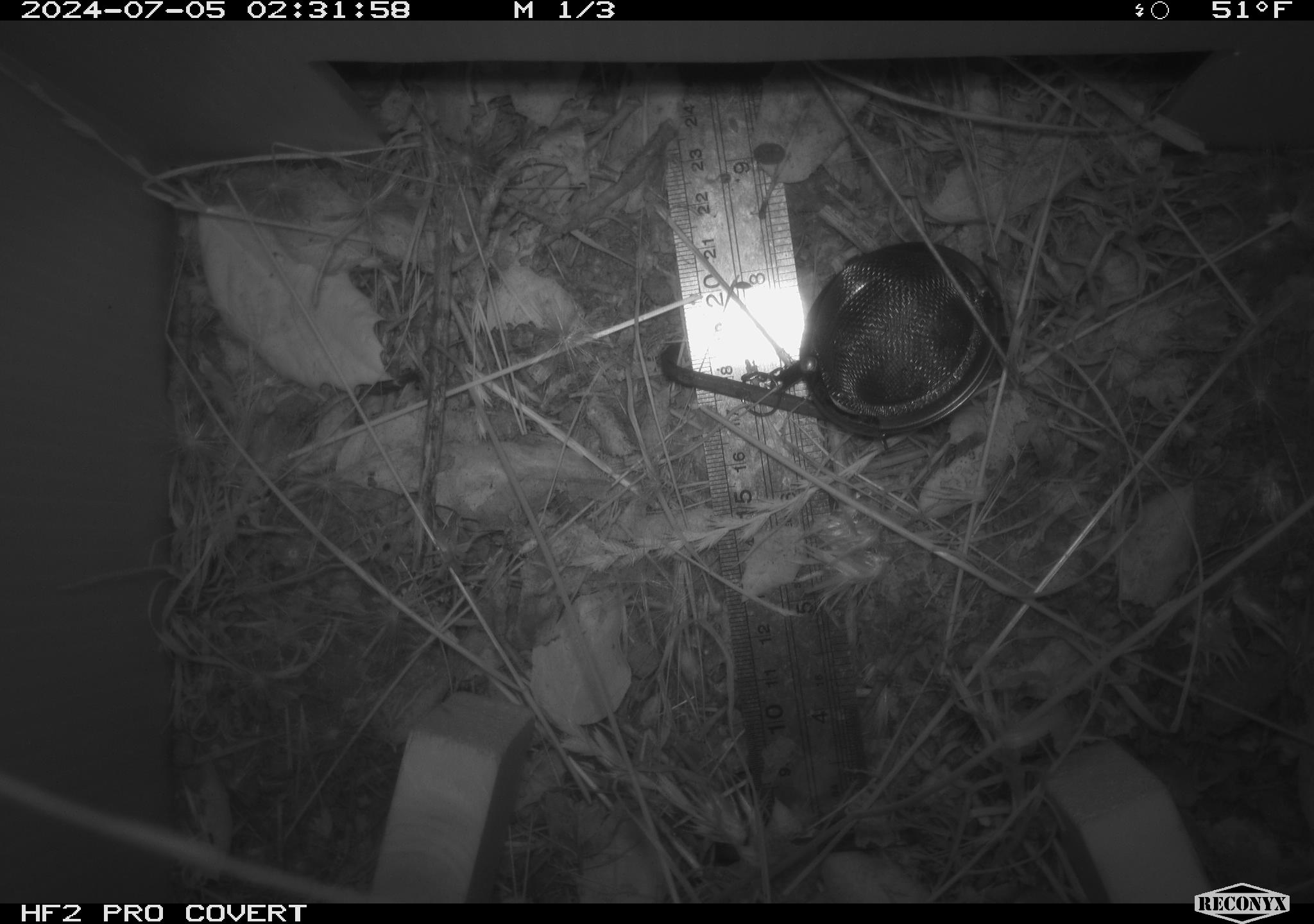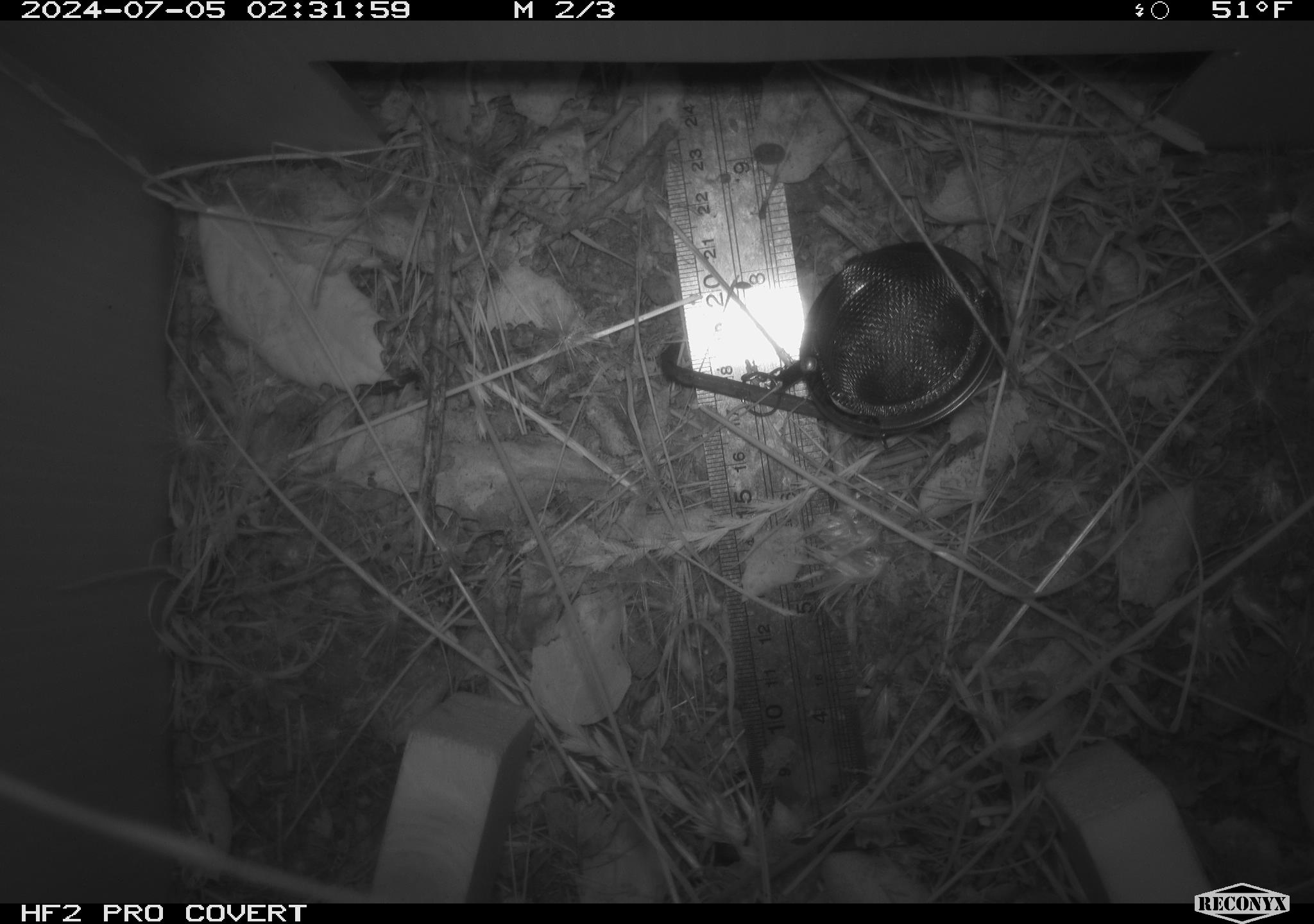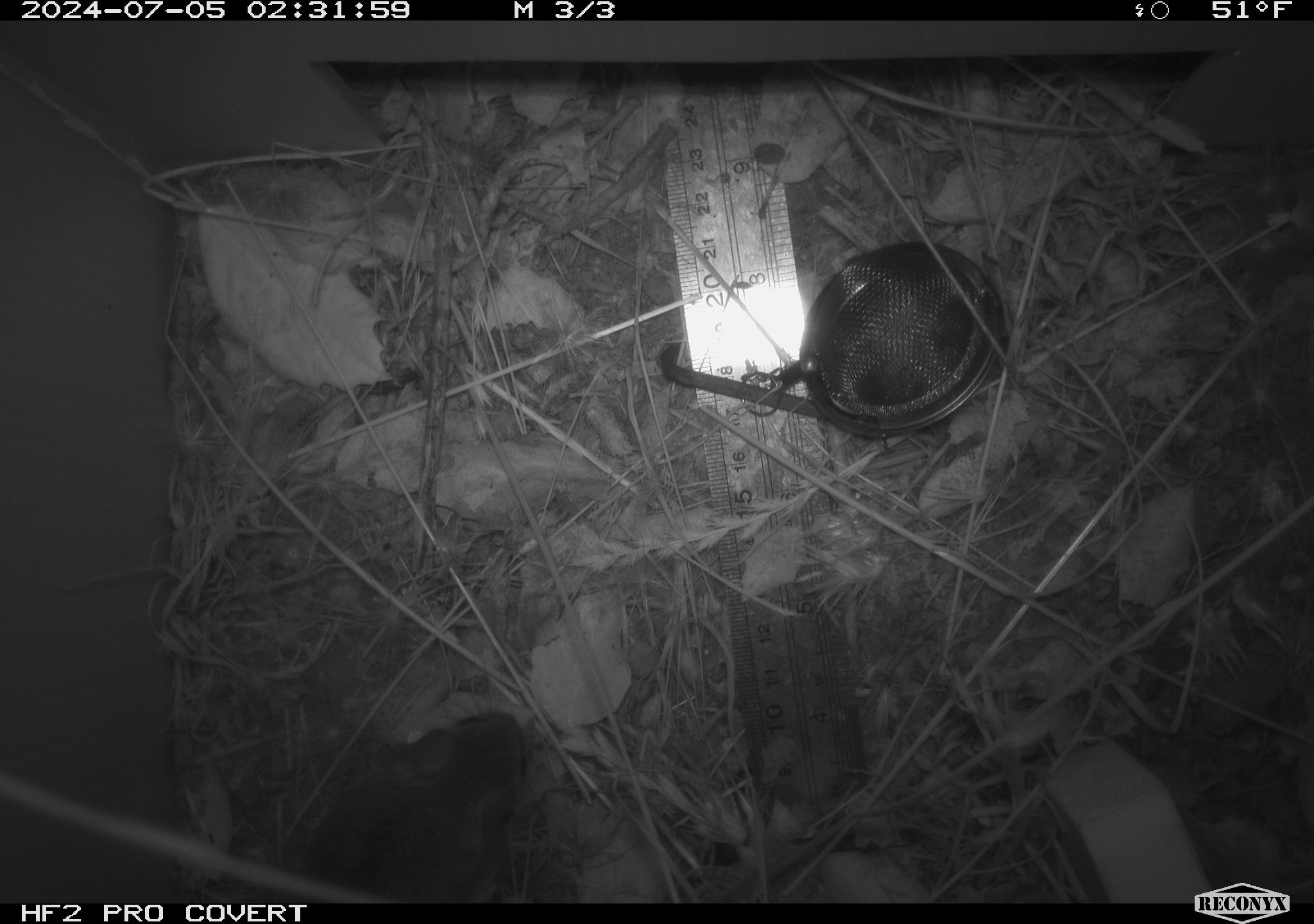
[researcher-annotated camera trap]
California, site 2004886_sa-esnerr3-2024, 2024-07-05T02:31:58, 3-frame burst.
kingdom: Animalia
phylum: Chordata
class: Mammalia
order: Rodentia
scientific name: Rodentia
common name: rodent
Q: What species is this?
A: Rodent (Rodentia).